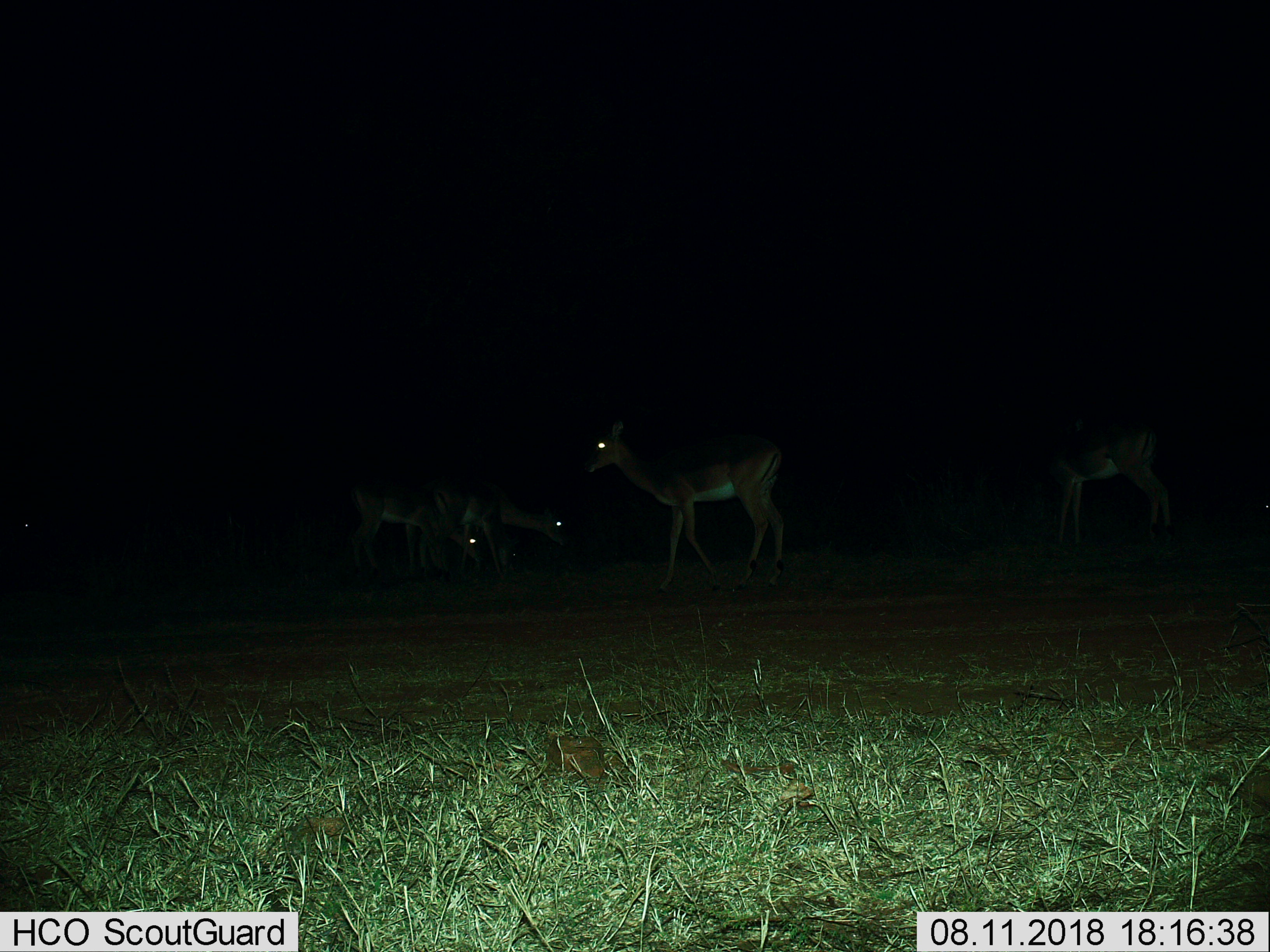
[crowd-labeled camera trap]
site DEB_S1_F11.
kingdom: Animalia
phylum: Chordata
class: Mammalia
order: Artiodactyla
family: Bovidae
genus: Aepyceros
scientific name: Aepyceros melampus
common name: impala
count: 4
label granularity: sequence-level